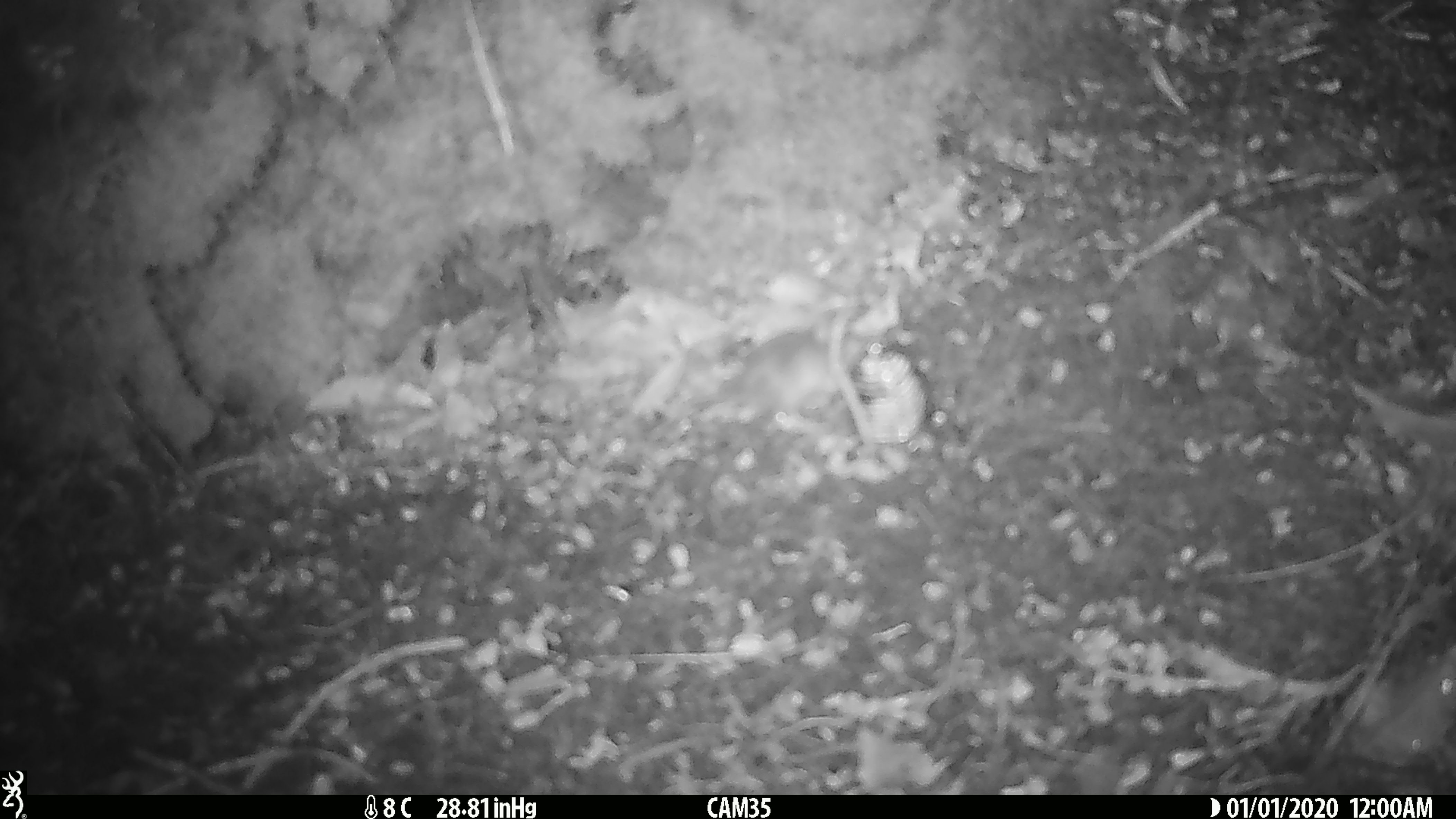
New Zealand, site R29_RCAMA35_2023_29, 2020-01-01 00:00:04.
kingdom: Animalia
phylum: Chordata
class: Mammalia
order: Rodentia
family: Muridae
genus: Mus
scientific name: Mus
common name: mouse